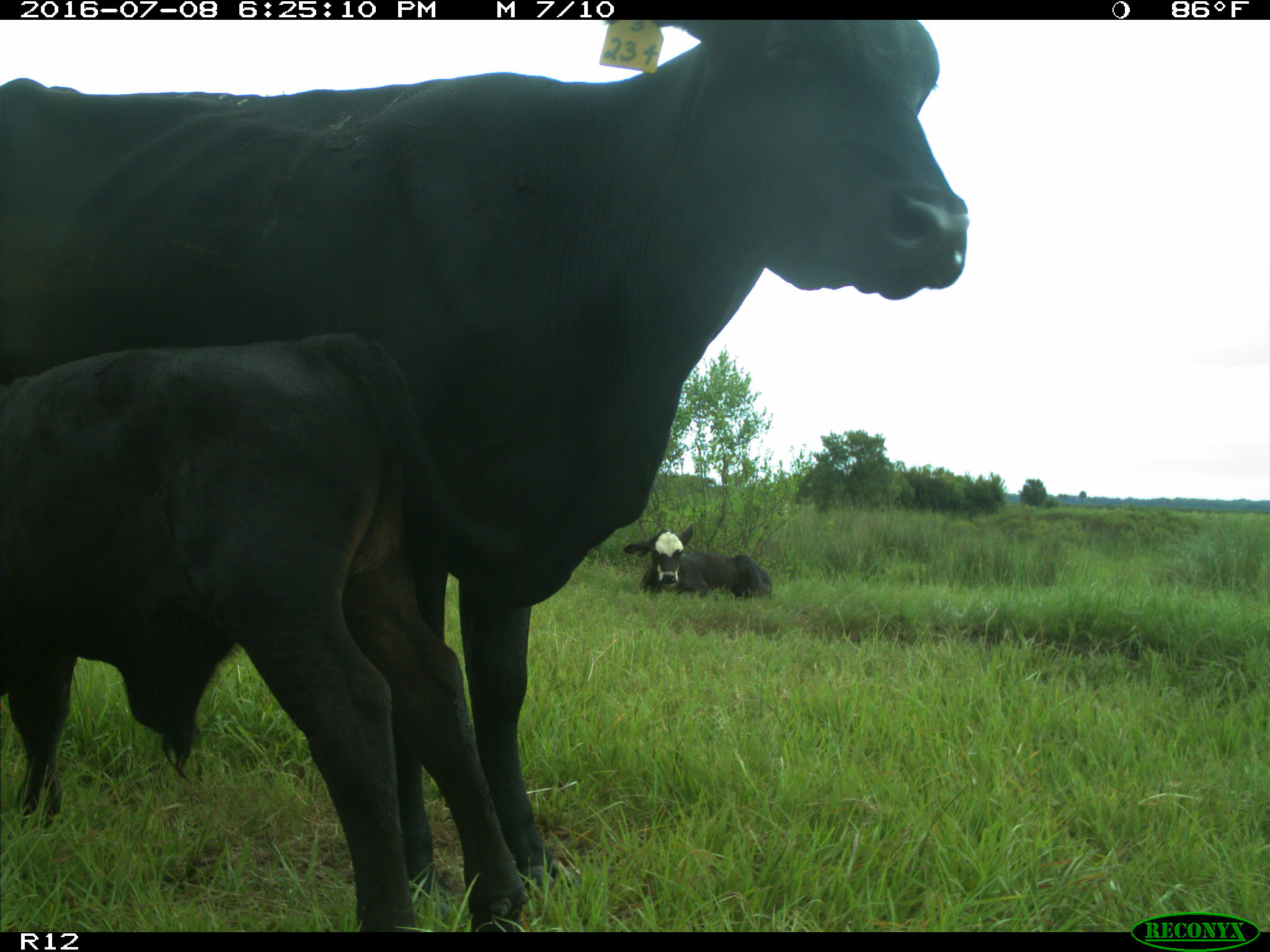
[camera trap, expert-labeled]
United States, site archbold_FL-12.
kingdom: Animalia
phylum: Chordata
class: Mammalia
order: Artiodactyla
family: Bovidae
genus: Bos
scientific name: Bos taurus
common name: domestic cow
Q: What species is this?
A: Bos taurus (domestic cow).